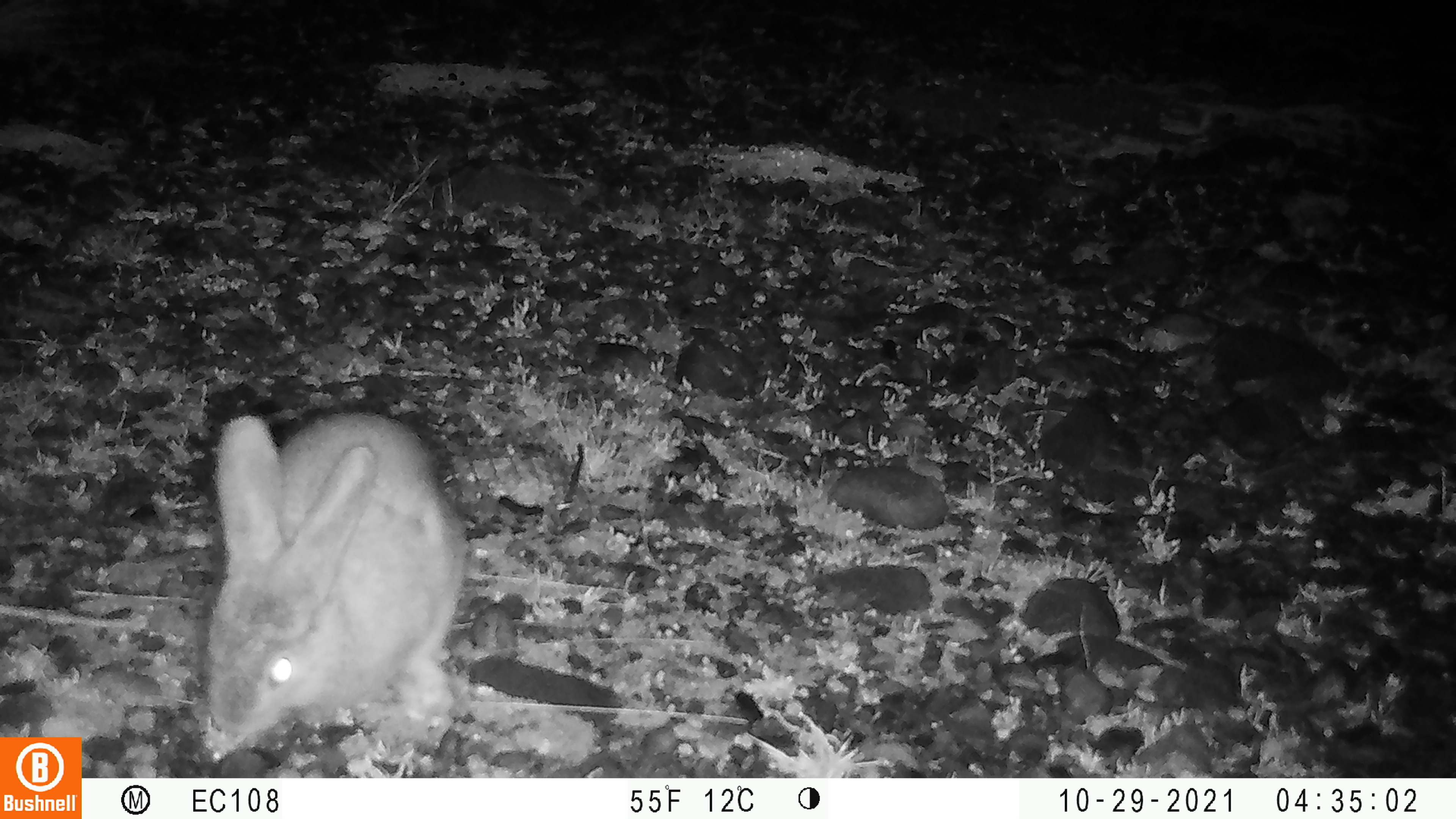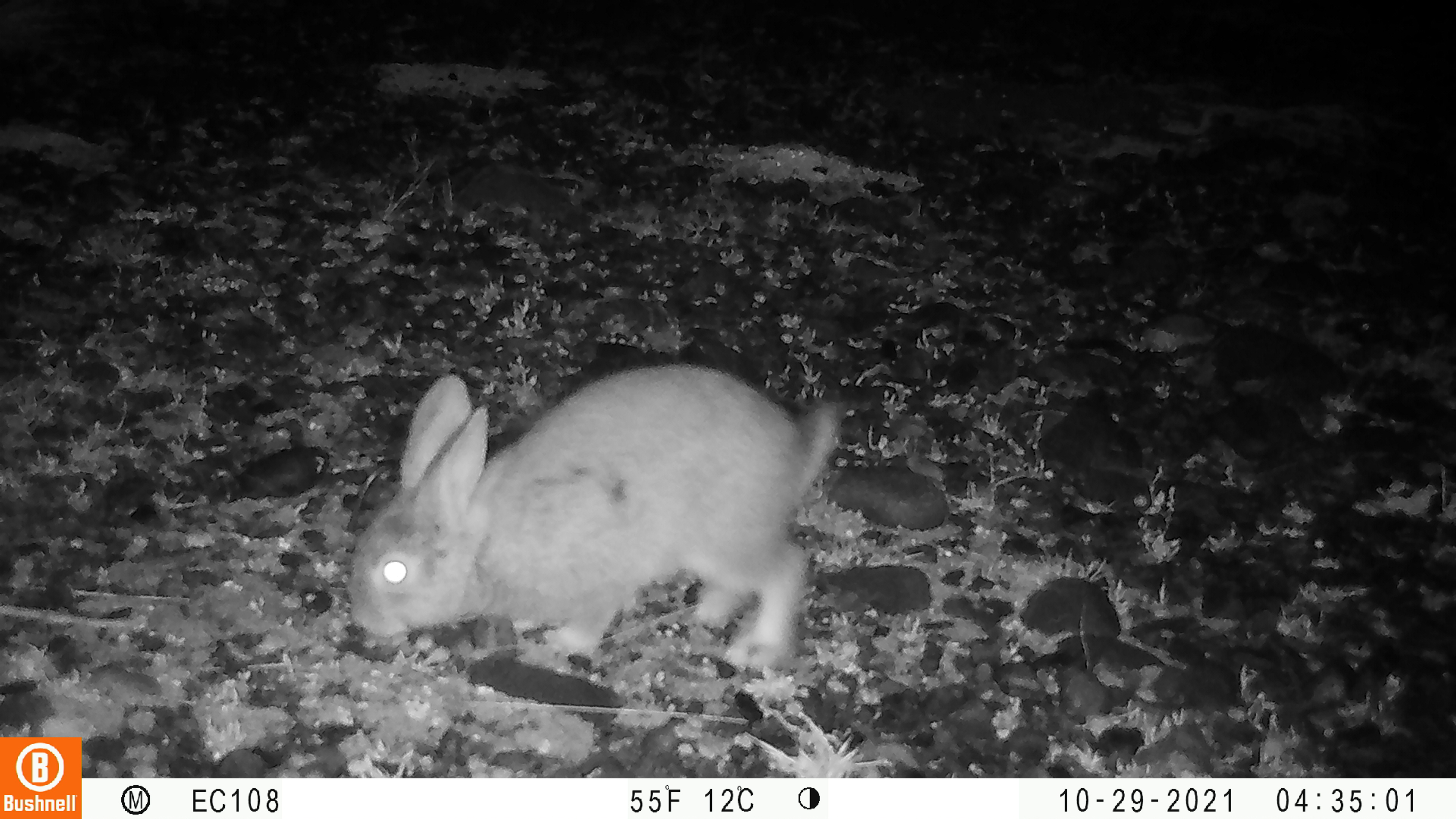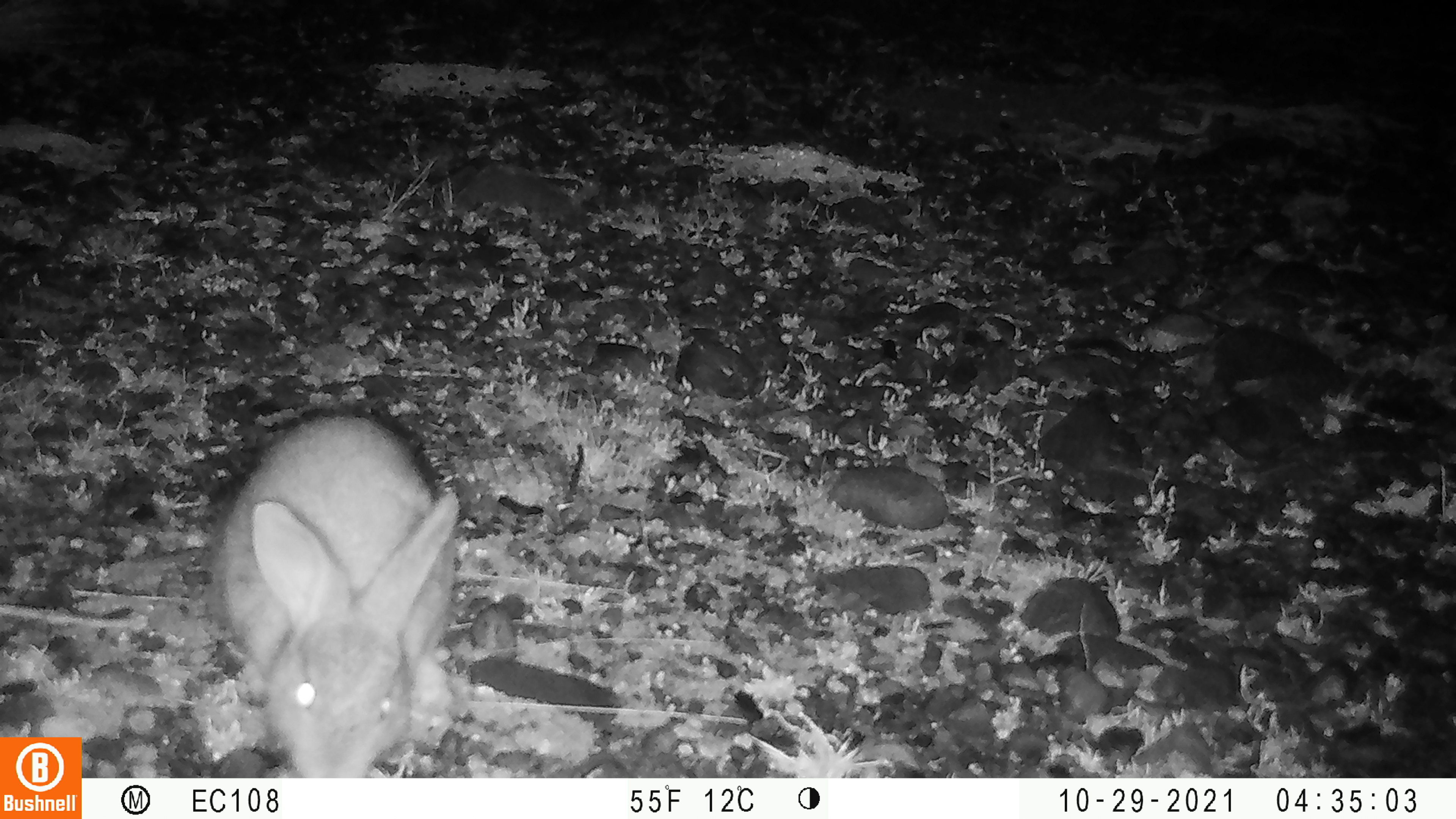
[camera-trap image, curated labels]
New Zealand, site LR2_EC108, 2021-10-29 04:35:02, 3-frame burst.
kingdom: Animalia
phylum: Chordata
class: Mammalia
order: Lagomorpha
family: Leporidae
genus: Oryctolagus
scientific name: Oryctolagus cuniculus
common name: european rabbit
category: rabbit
Rabbit (european rabbit) (Oryctolagus cuniculus).